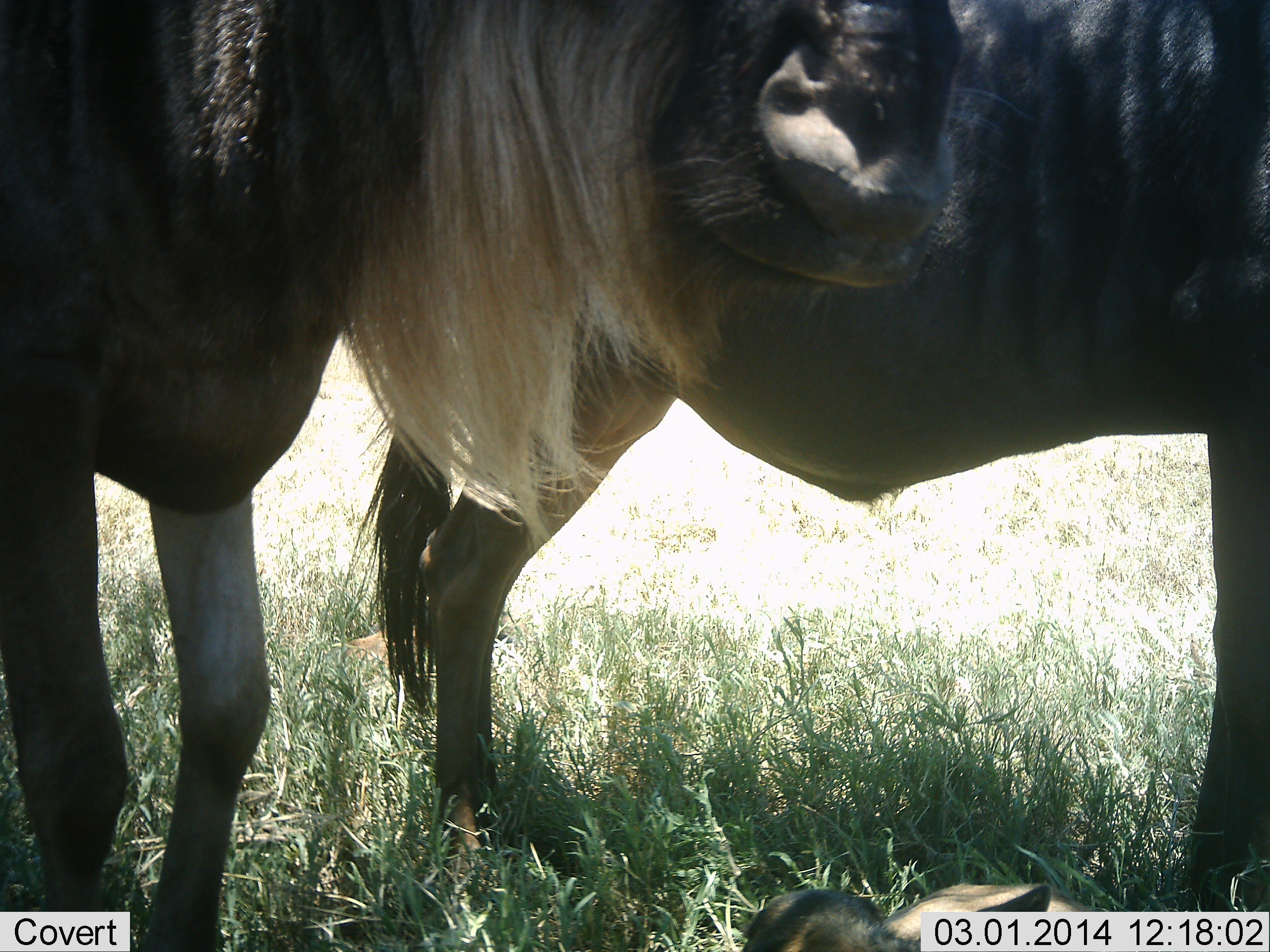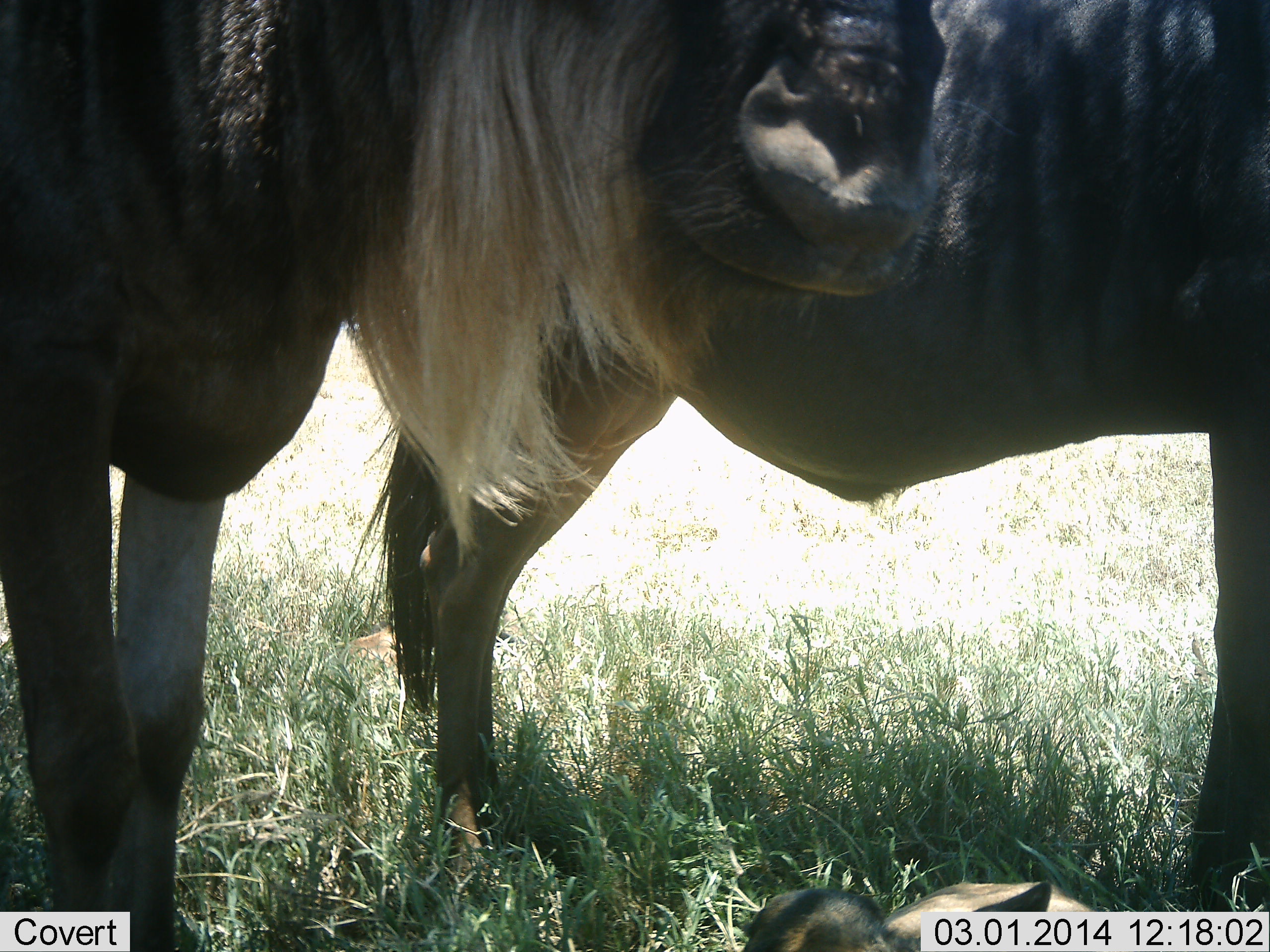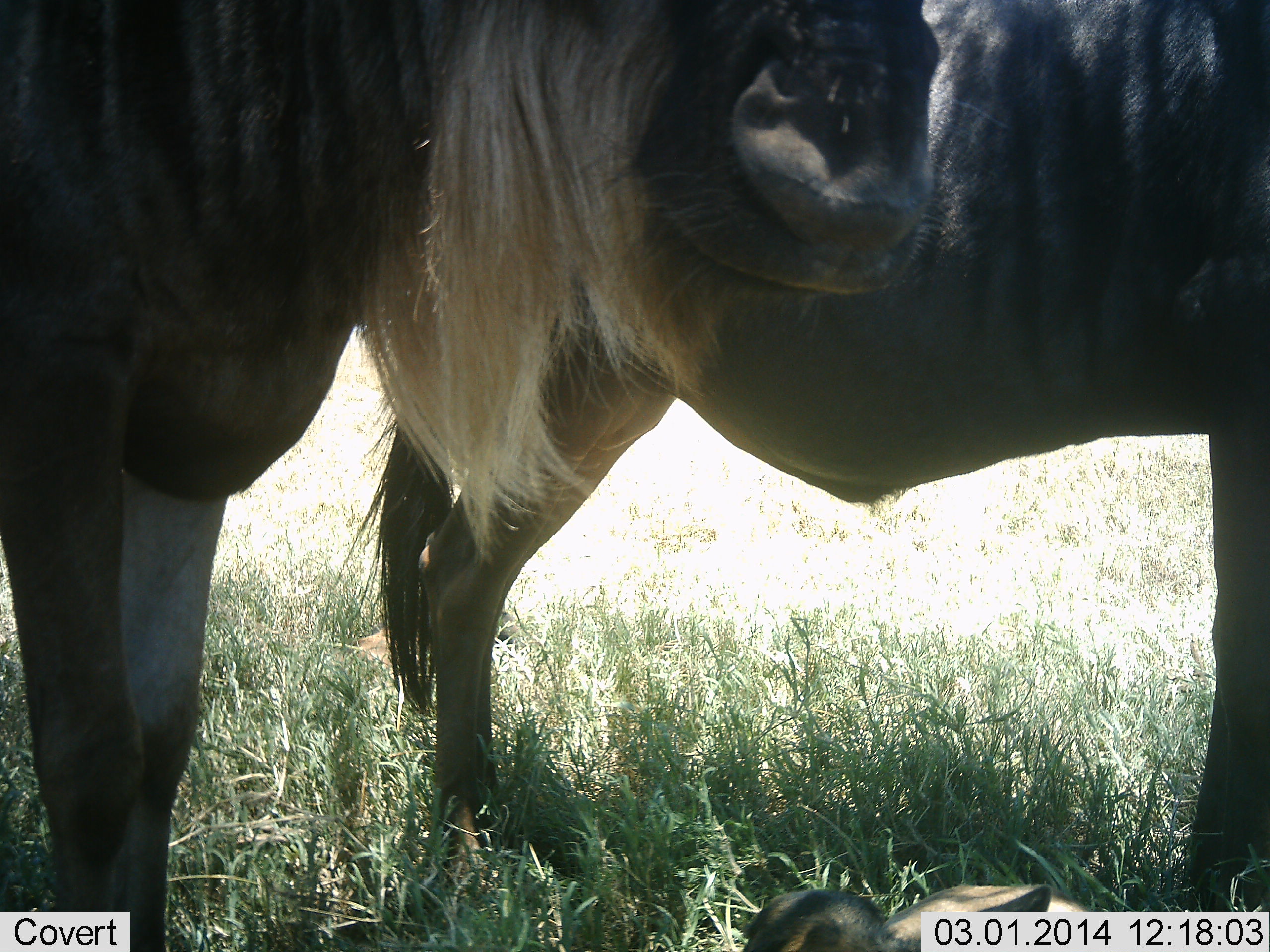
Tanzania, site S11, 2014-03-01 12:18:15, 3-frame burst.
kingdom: Animalia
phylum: Chordata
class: Mammalia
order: Artiodactyla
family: Bovidae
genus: Connochaetes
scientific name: Connochaetes taurinus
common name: blue wildebeest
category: wildebeest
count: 2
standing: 100%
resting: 10%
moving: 0%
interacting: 0%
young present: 10%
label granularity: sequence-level